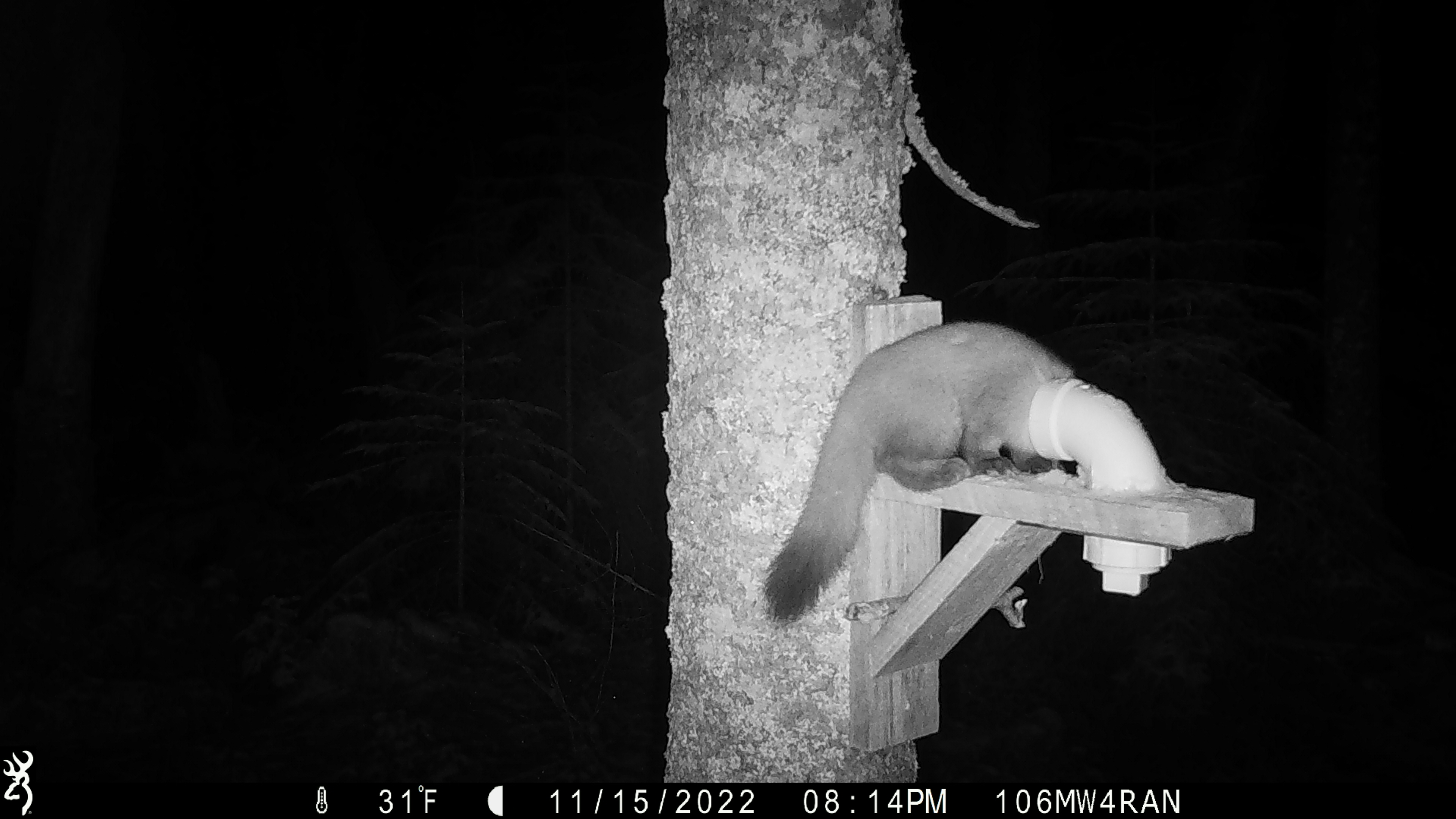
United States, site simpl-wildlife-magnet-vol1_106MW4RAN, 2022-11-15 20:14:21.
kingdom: Animalia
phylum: Chordata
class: Mammalia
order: Carnivora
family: Mustelidae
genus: Martes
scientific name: Martes americana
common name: american marten